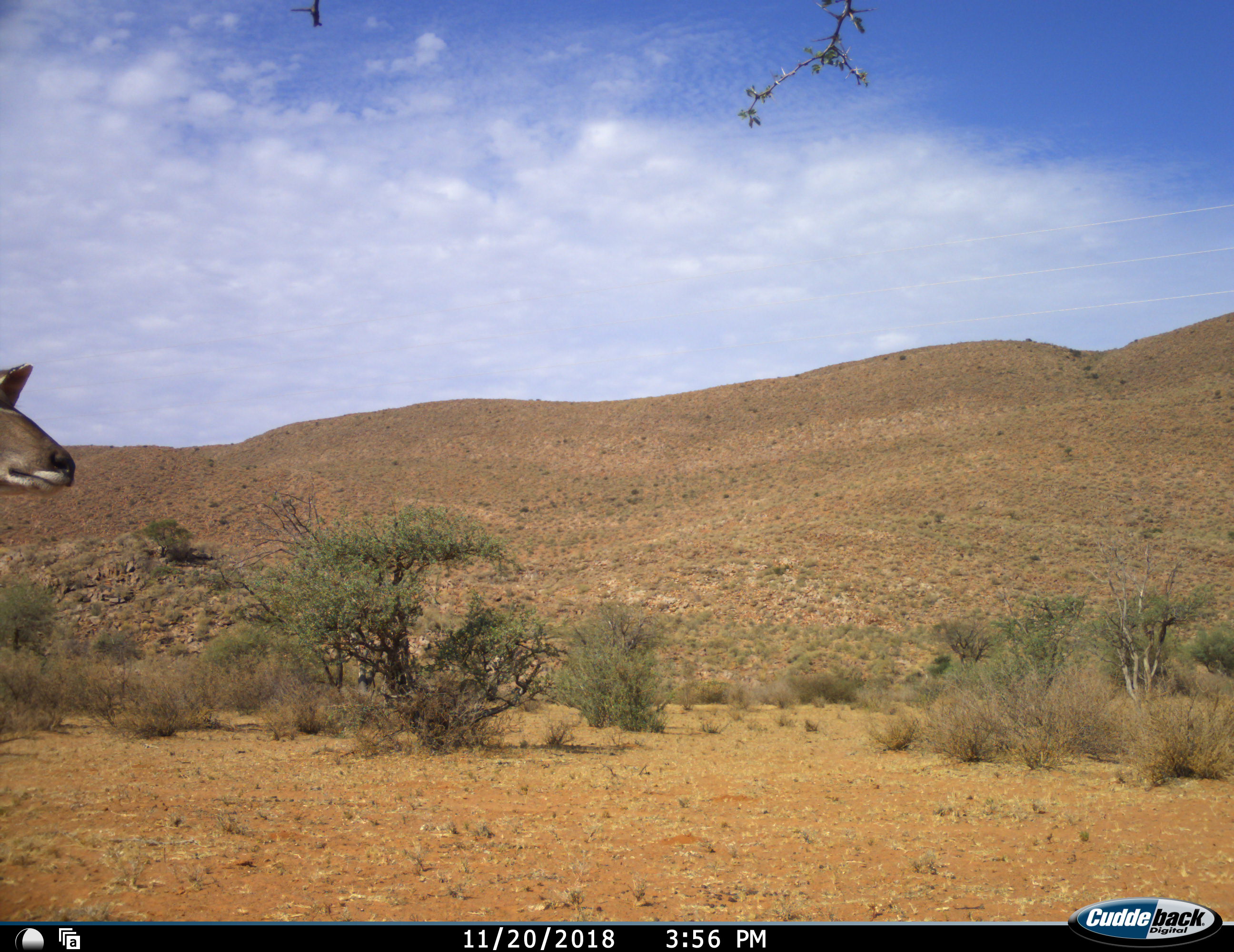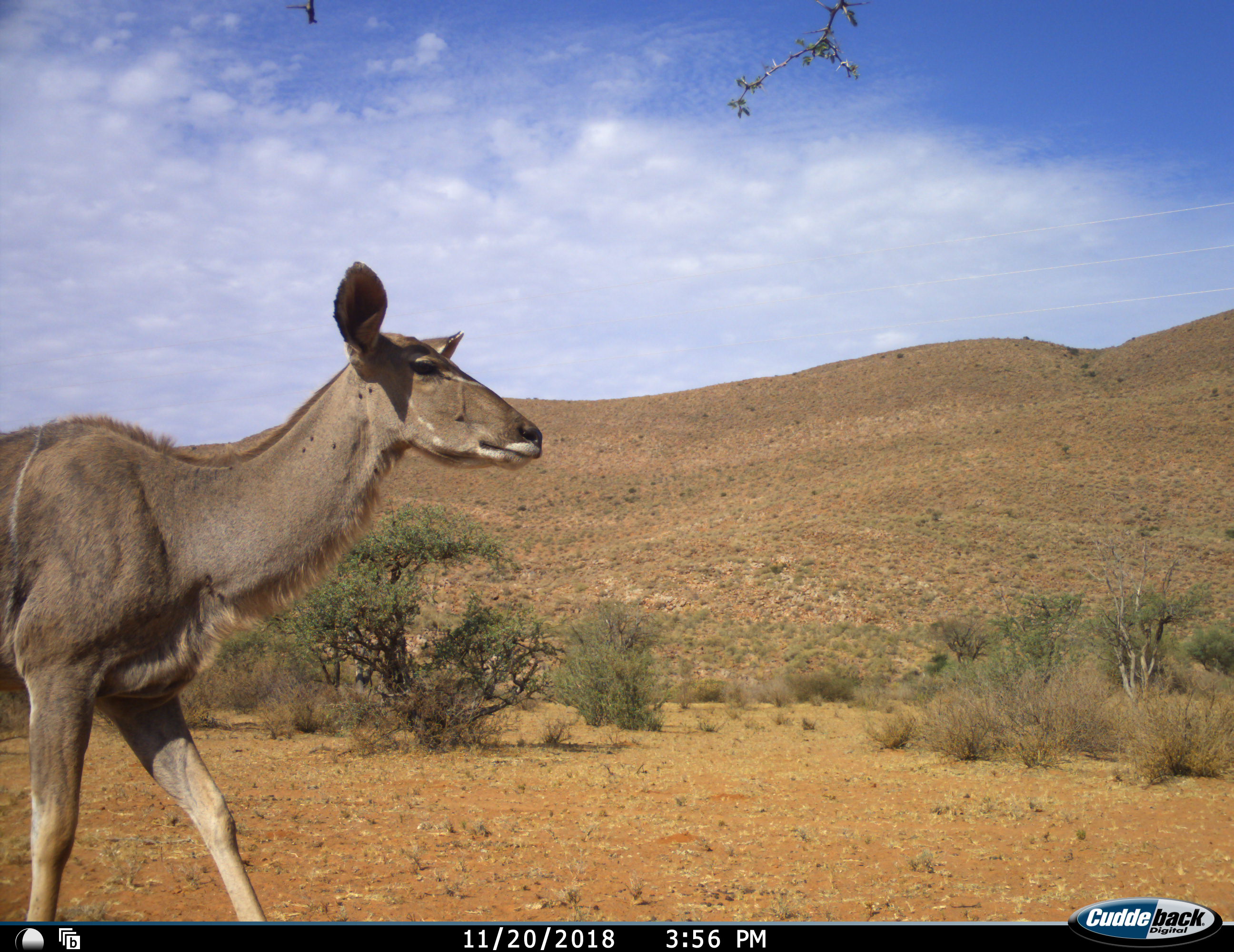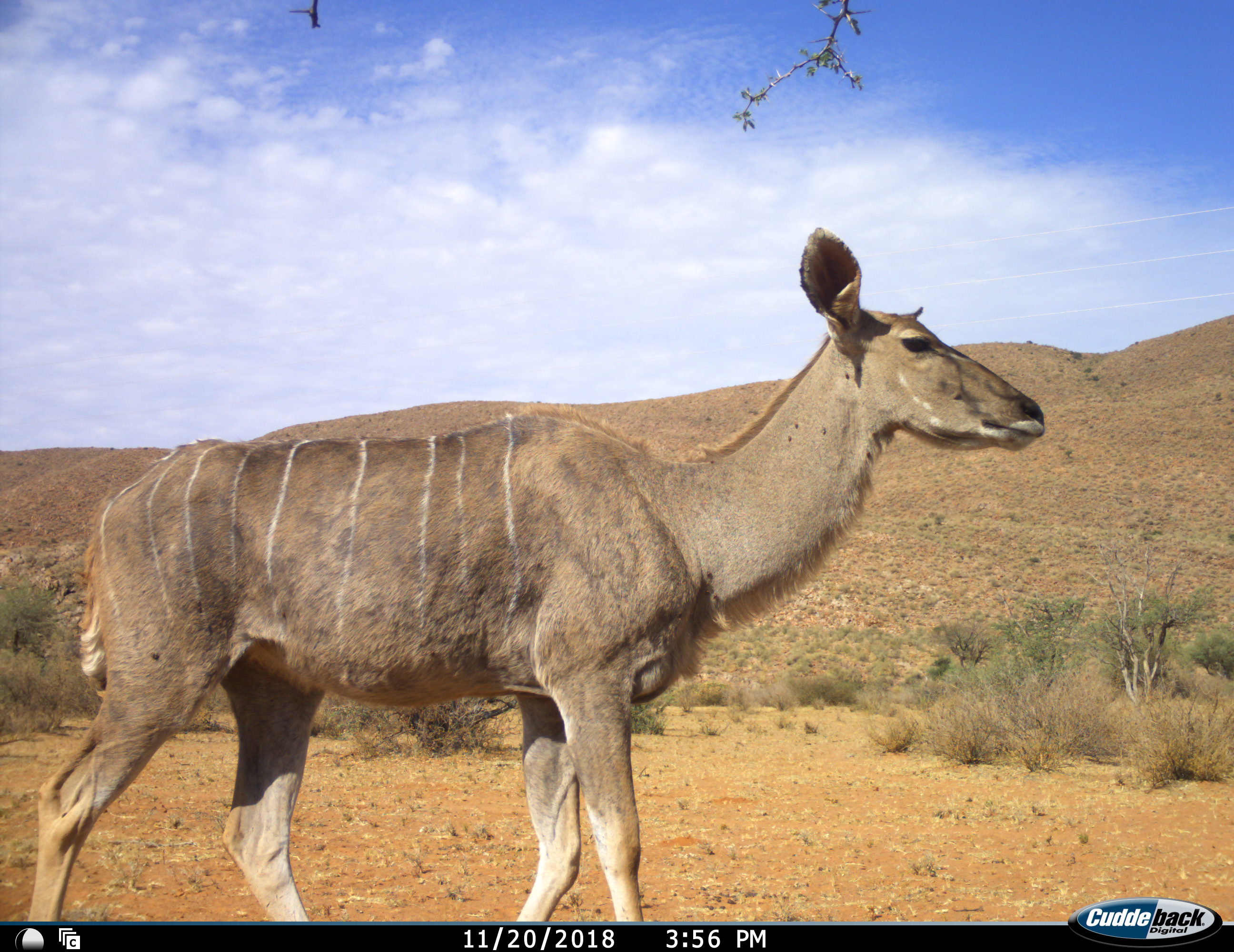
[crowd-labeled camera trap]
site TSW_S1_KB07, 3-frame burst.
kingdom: Animalia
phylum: Chordata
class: Mammalia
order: Artiodactyla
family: Bovidae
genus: Tragelaphus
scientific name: Tragelaphus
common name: kudu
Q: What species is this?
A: Kudu (Tragelaphus).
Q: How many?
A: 1.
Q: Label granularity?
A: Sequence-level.